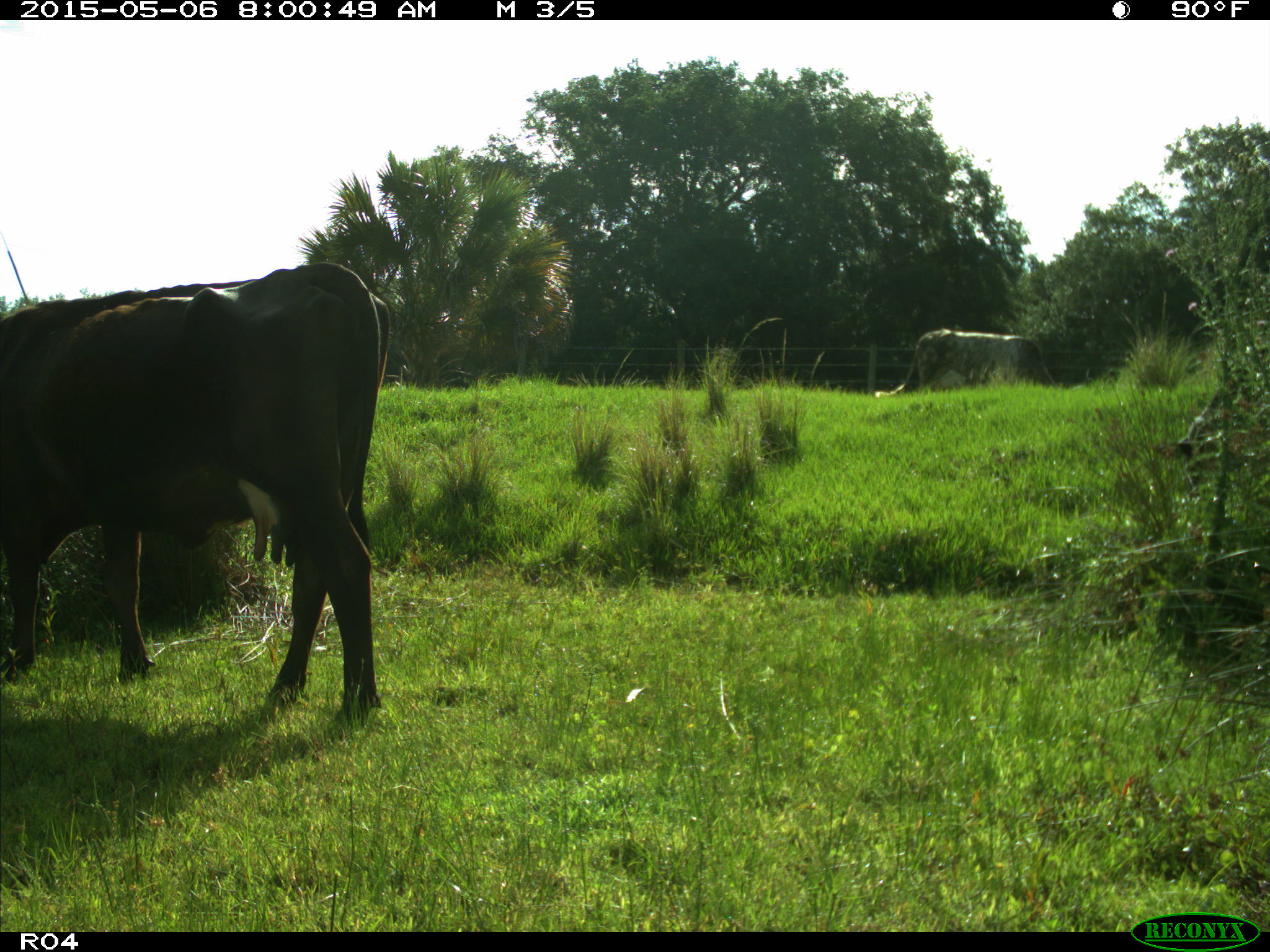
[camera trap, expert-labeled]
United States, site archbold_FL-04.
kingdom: Animalia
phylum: Chordata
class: Mammalia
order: Artiodactyla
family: Bovidae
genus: Bos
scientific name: Bos taurus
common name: domestic cow